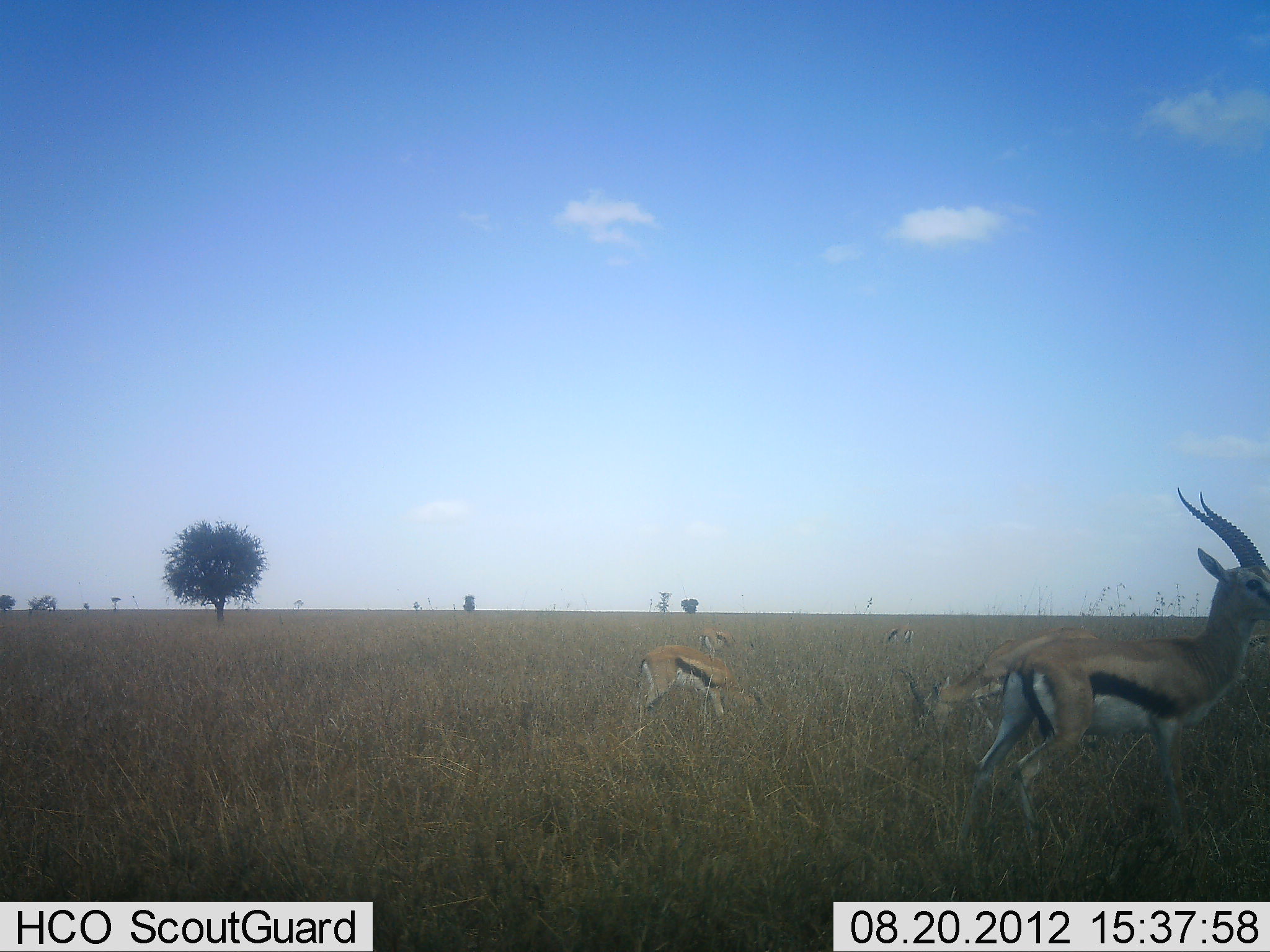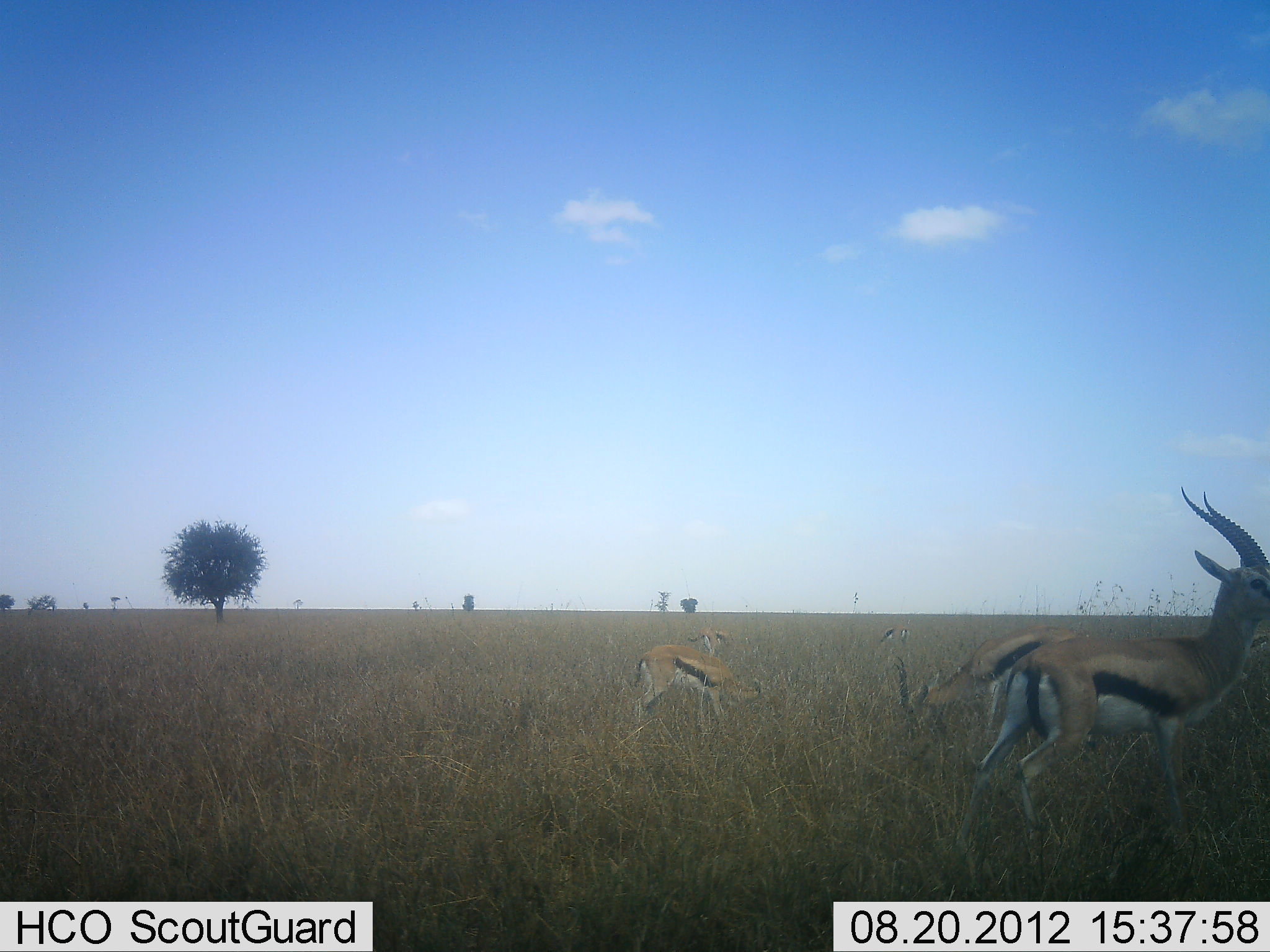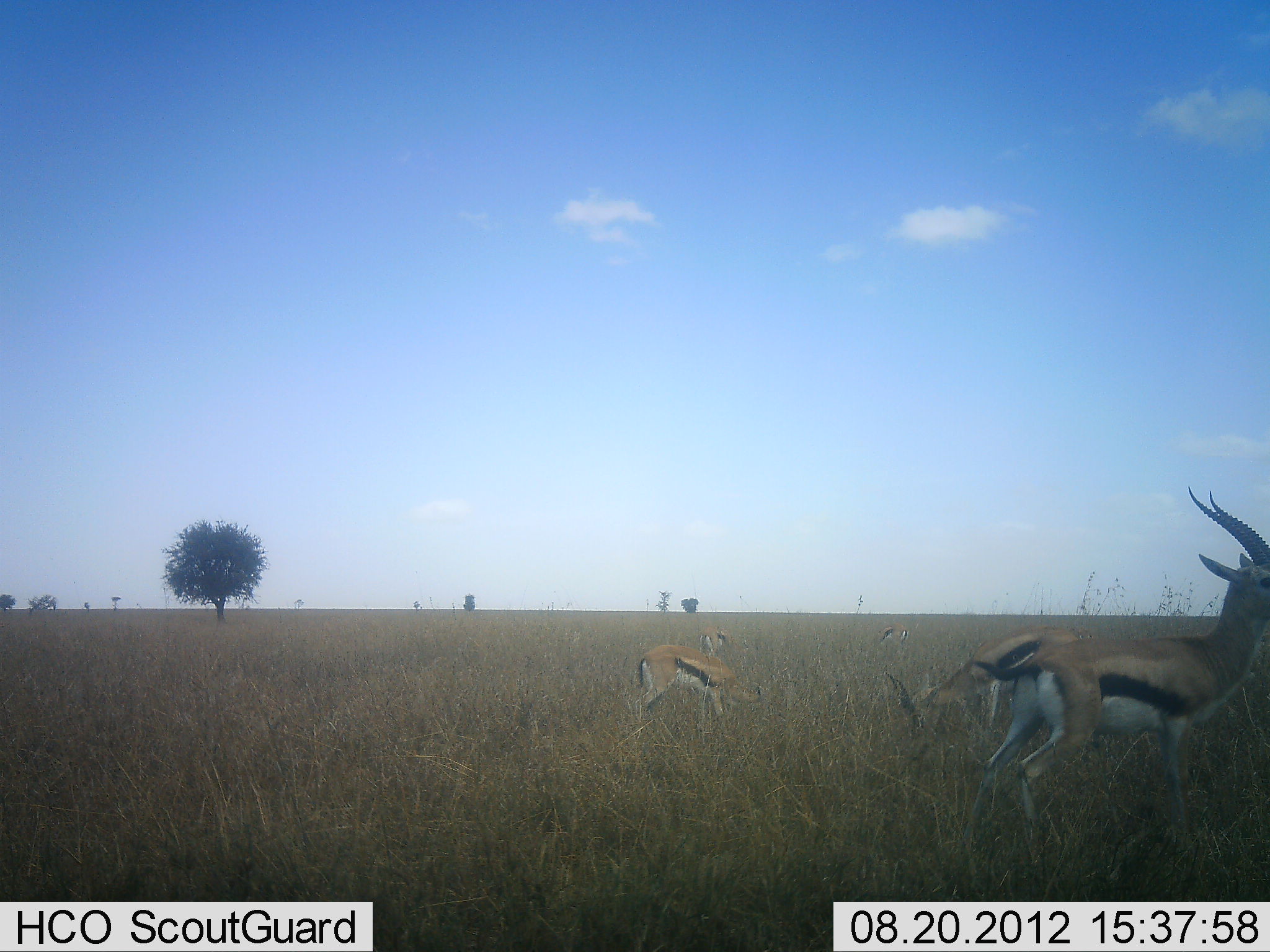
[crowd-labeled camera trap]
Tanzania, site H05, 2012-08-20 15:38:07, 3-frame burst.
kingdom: Animalia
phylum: Chordata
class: Mammalia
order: Artiodactyla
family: Bovidae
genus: Eudorcas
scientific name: Eudorcas thomsonii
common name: thomson's gazelle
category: gazellethomsons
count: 4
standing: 80%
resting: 0%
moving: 0%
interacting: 0%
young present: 10%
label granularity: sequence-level